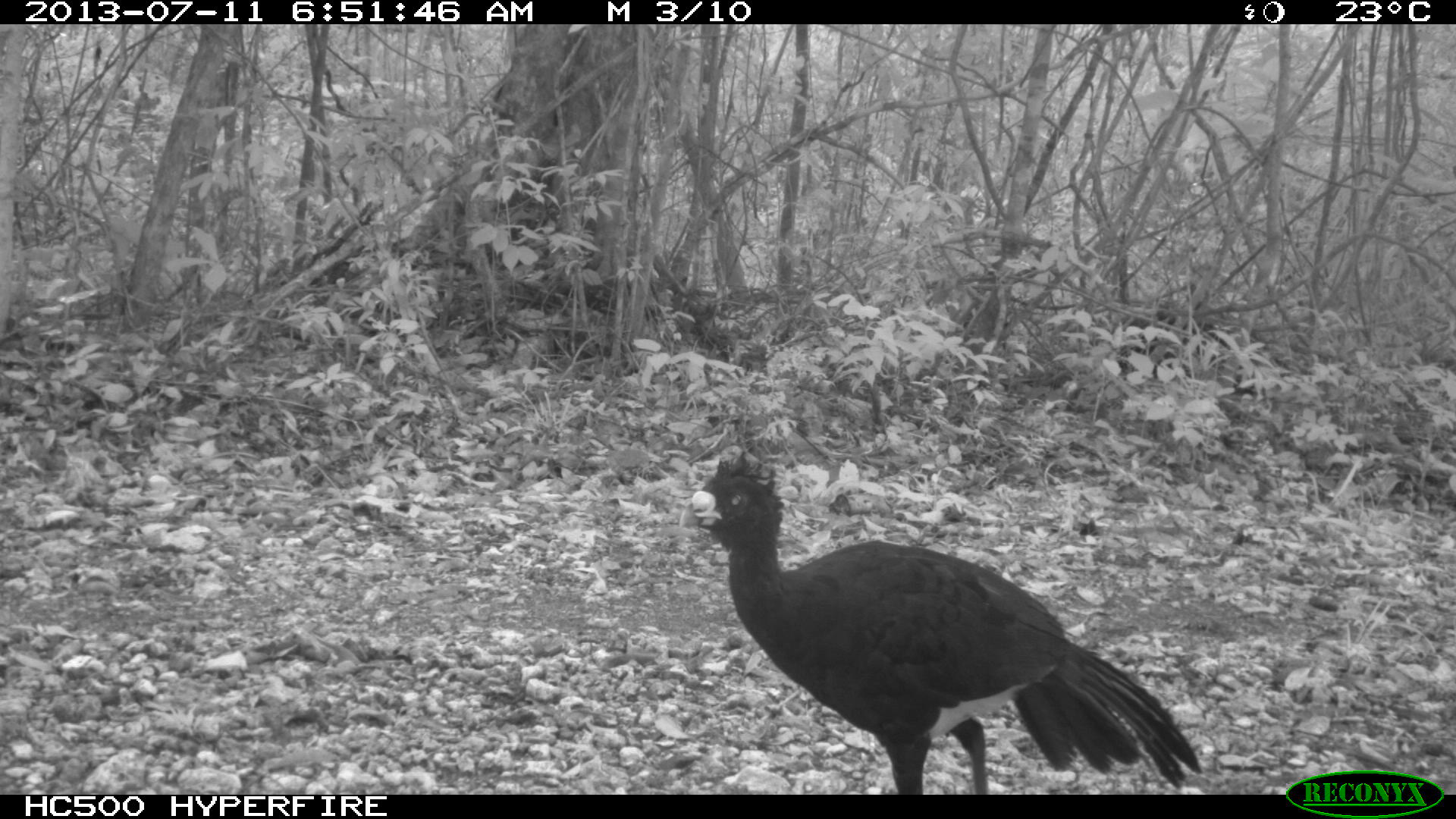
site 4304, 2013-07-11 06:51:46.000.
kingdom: Animalia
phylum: Chordata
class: Aves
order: Galliformes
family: Cracidae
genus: Crax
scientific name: Crax rubra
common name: great curassow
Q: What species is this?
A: Crax rubra (great curassow).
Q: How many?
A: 2.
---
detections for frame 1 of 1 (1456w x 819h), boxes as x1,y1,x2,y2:
crax rubra: 678,451,1201,793